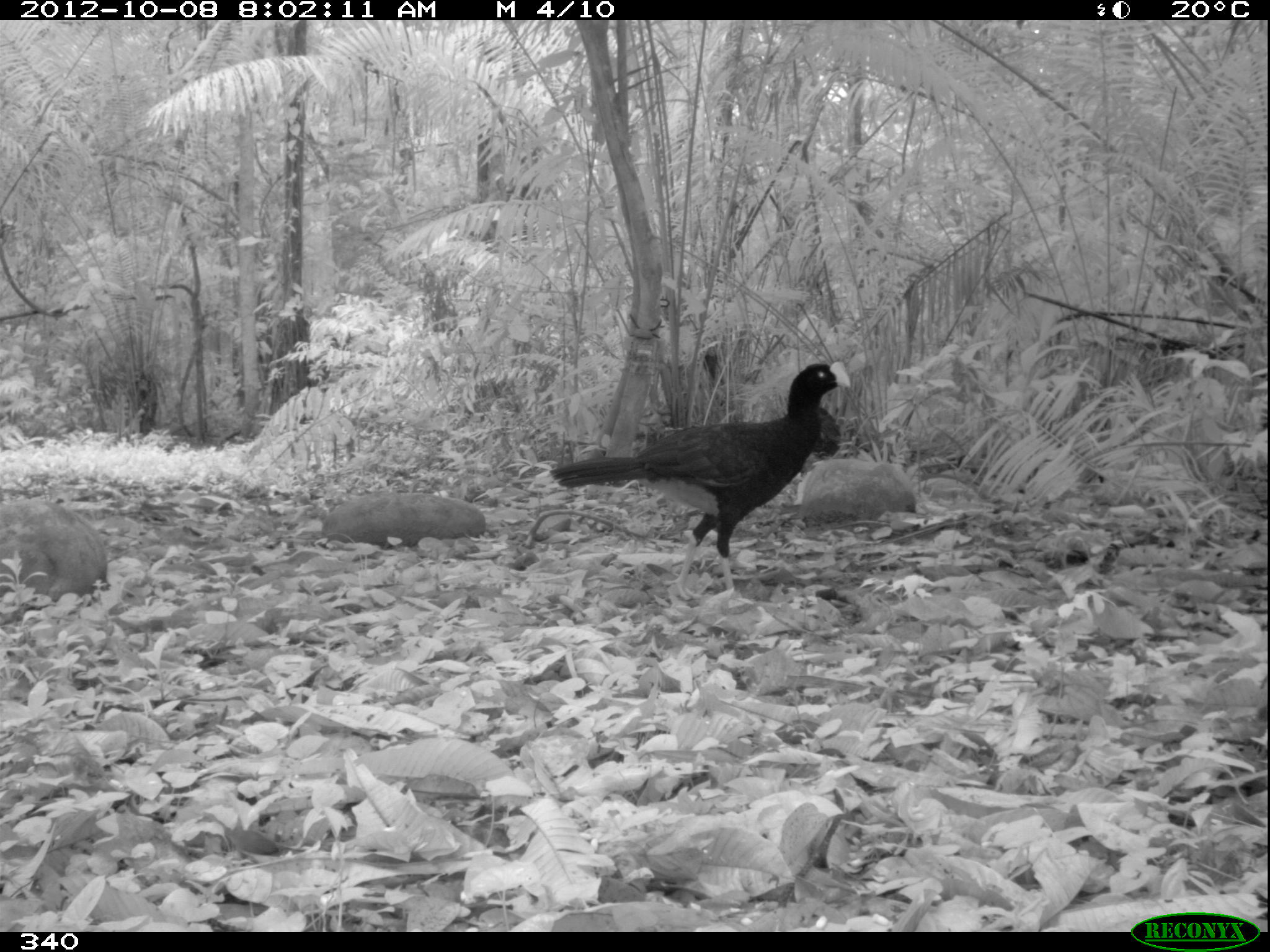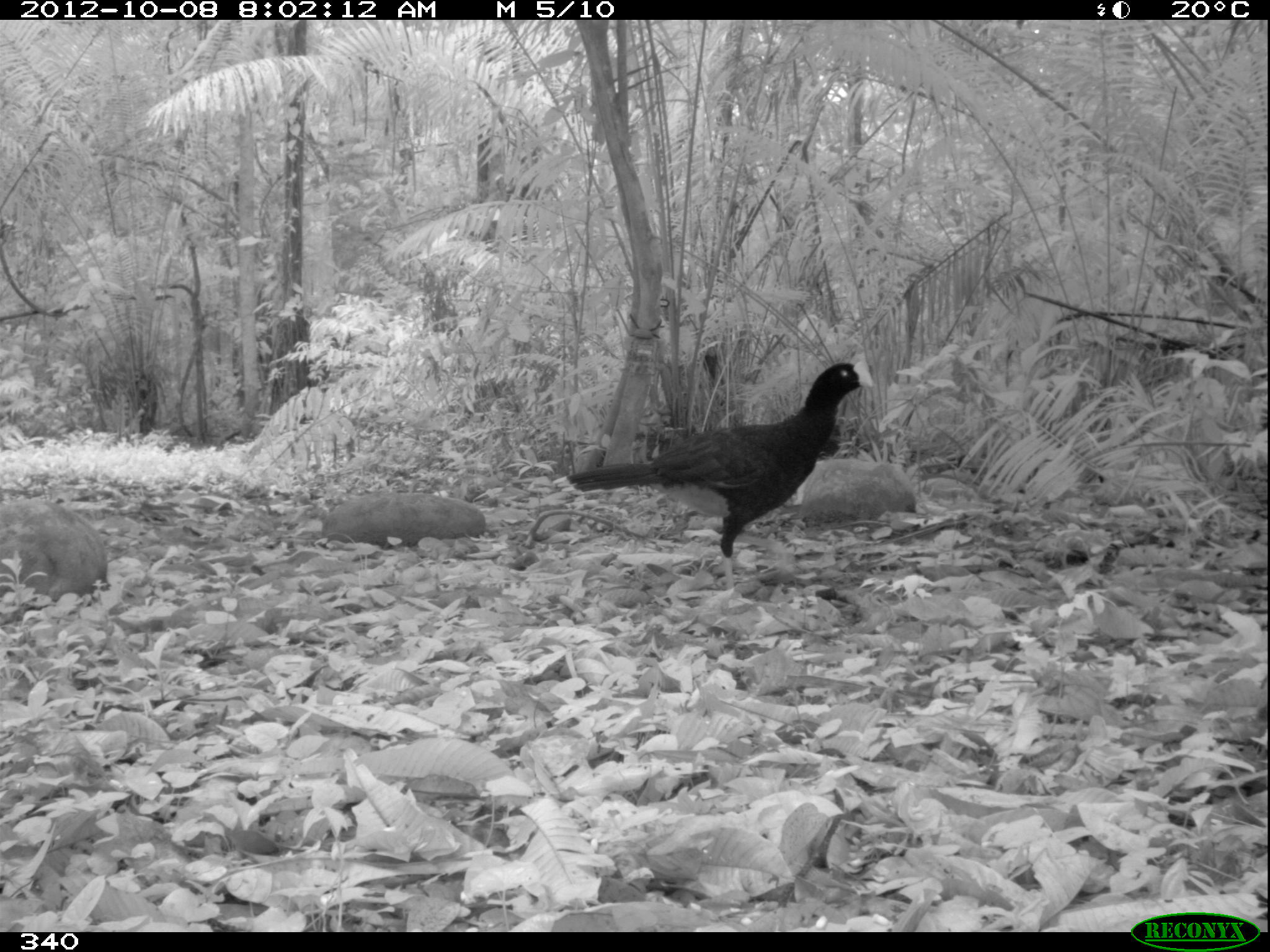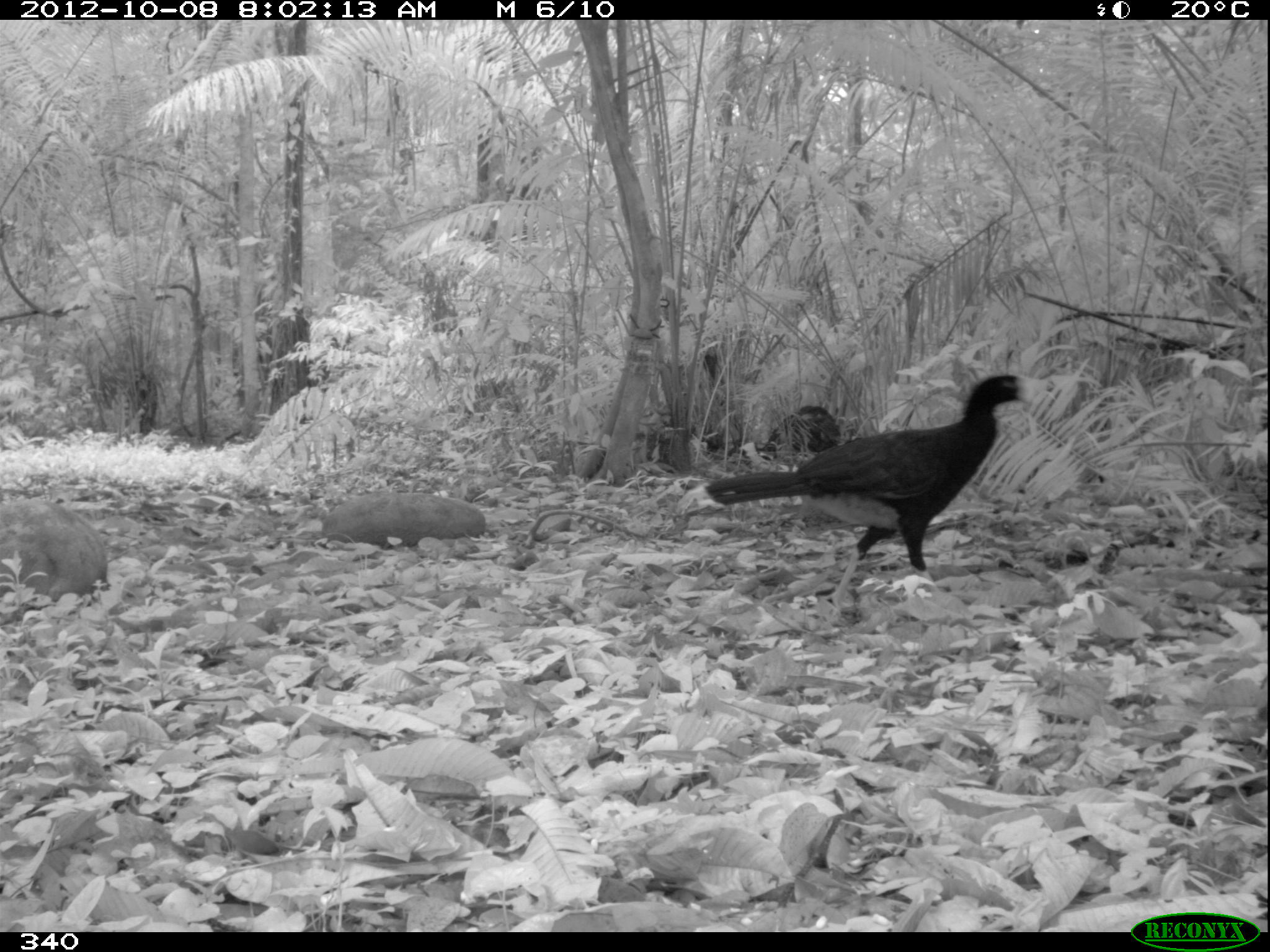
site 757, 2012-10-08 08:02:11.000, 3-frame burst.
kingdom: Animalia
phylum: Chordata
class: Aves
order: Galliformes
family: Cracidae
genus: Mitu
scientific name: Mitu tuberosum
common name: razor-billed curassow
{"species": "Mitu tuberosum (razor-billed curassow)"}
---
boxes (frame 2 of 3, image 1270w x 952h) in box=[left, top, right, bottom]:
mitu tuberosum: box=[551, 360, 874, 591]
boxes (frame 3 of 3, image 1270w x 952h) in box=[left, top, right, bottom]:
mitu tuberosum: box=[687, 368, 1033, 605]